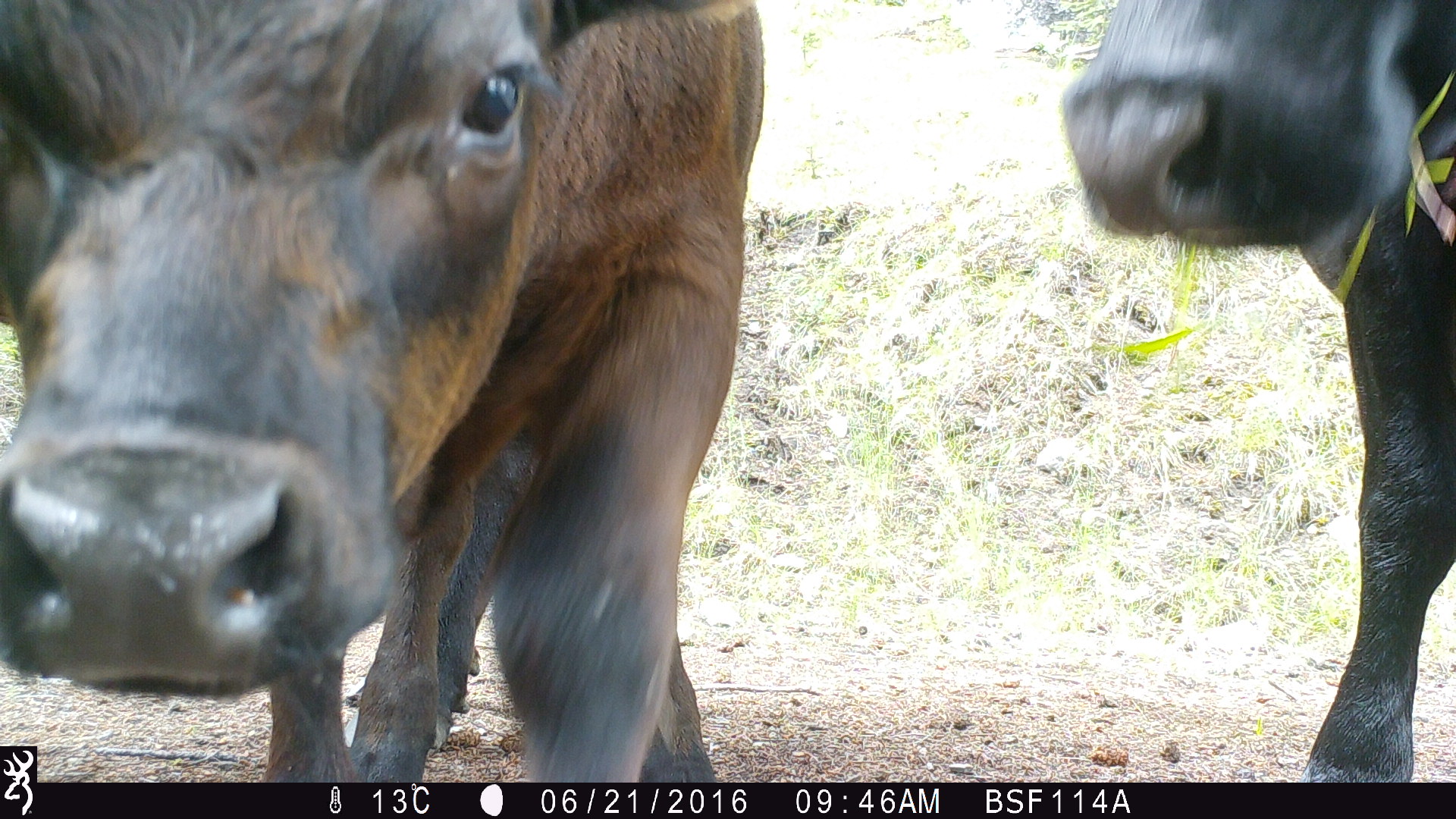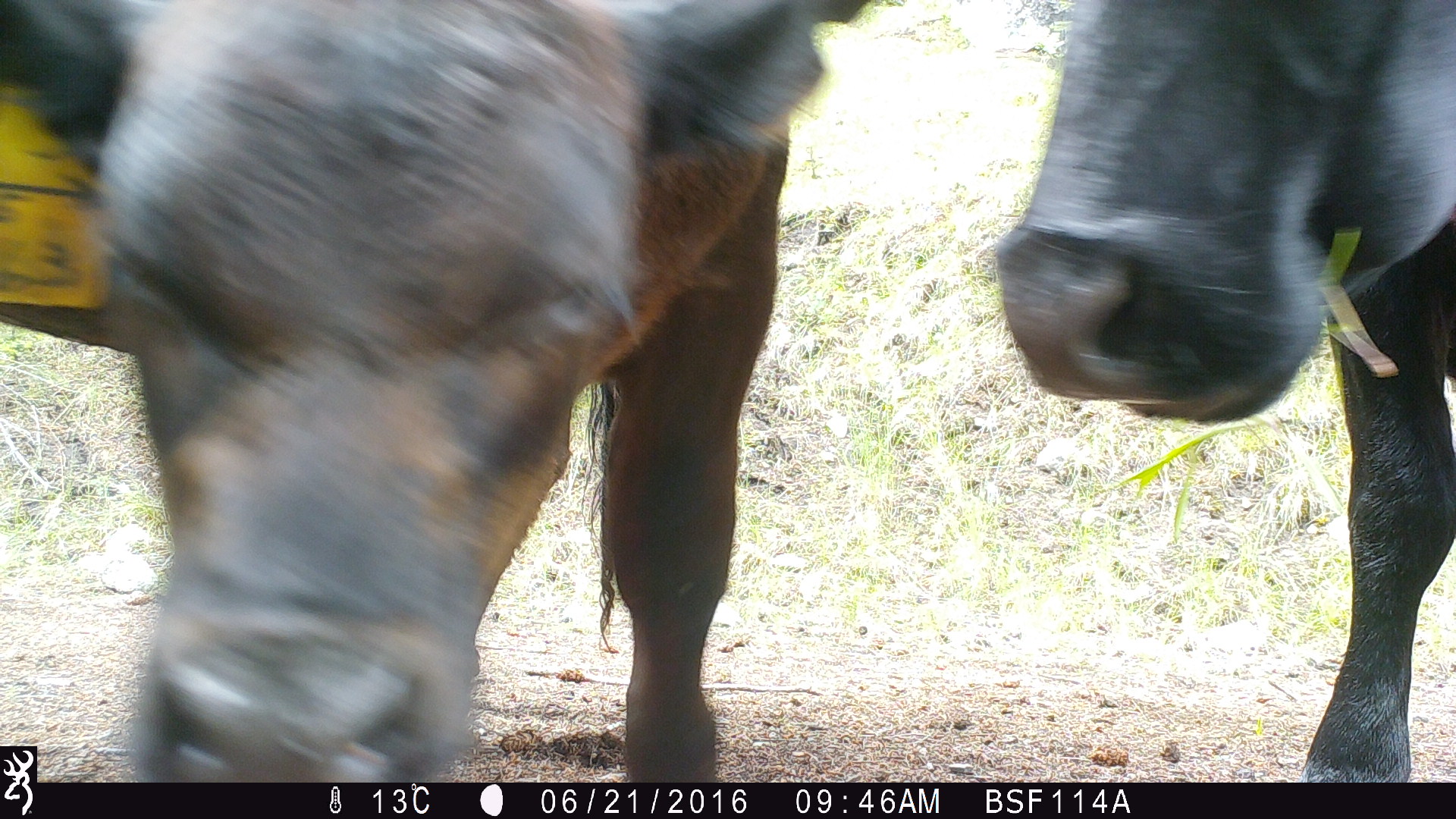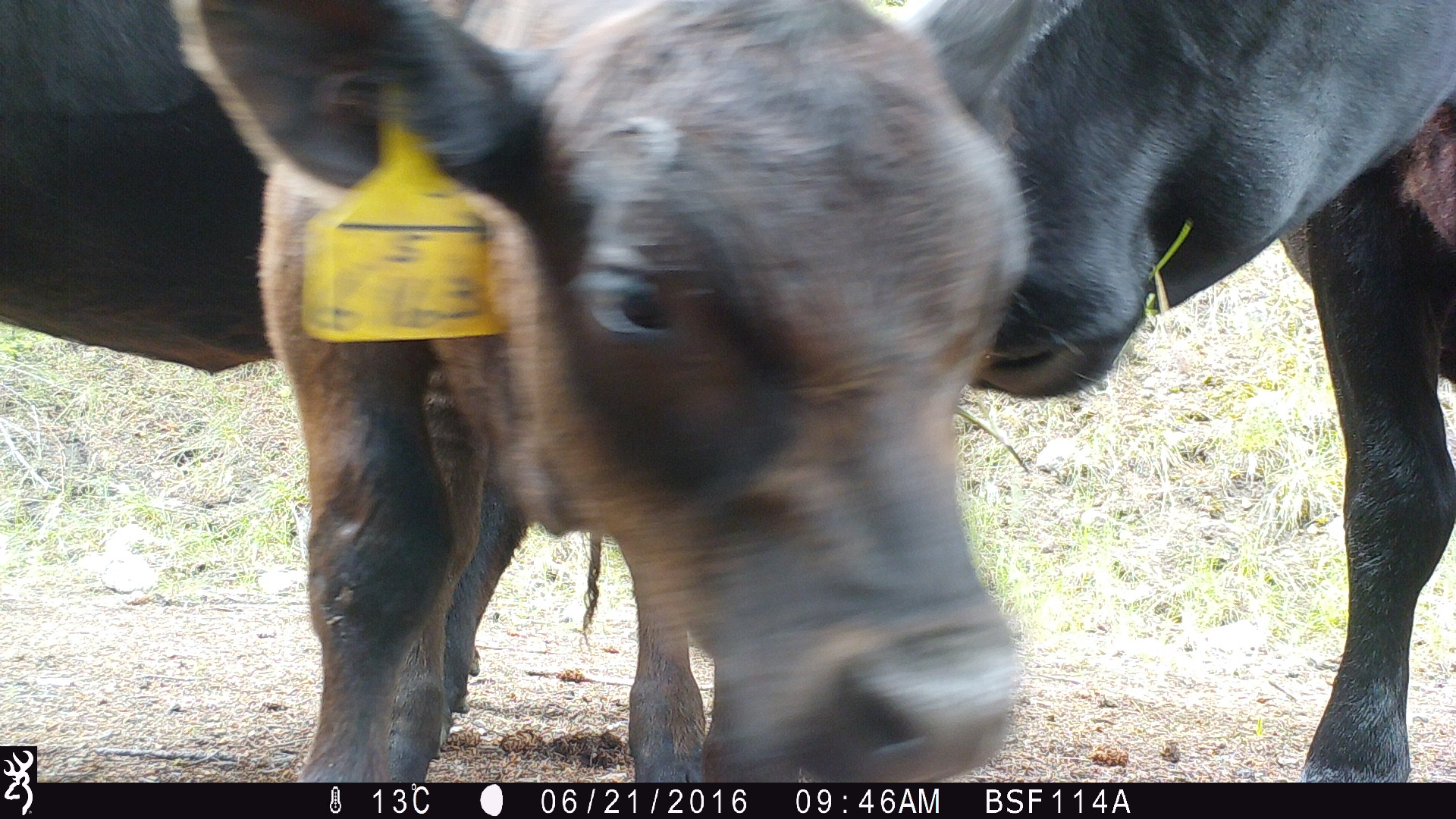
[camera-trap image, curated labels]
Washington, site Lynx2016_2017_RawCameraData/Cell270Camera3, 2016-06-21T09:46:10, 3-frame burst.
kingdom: Animalia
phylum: Chordata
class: Mammalia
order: Artiodactyla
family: Bovidae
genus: Bos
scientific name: Bos taurus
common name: domestic cattle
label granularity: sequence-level